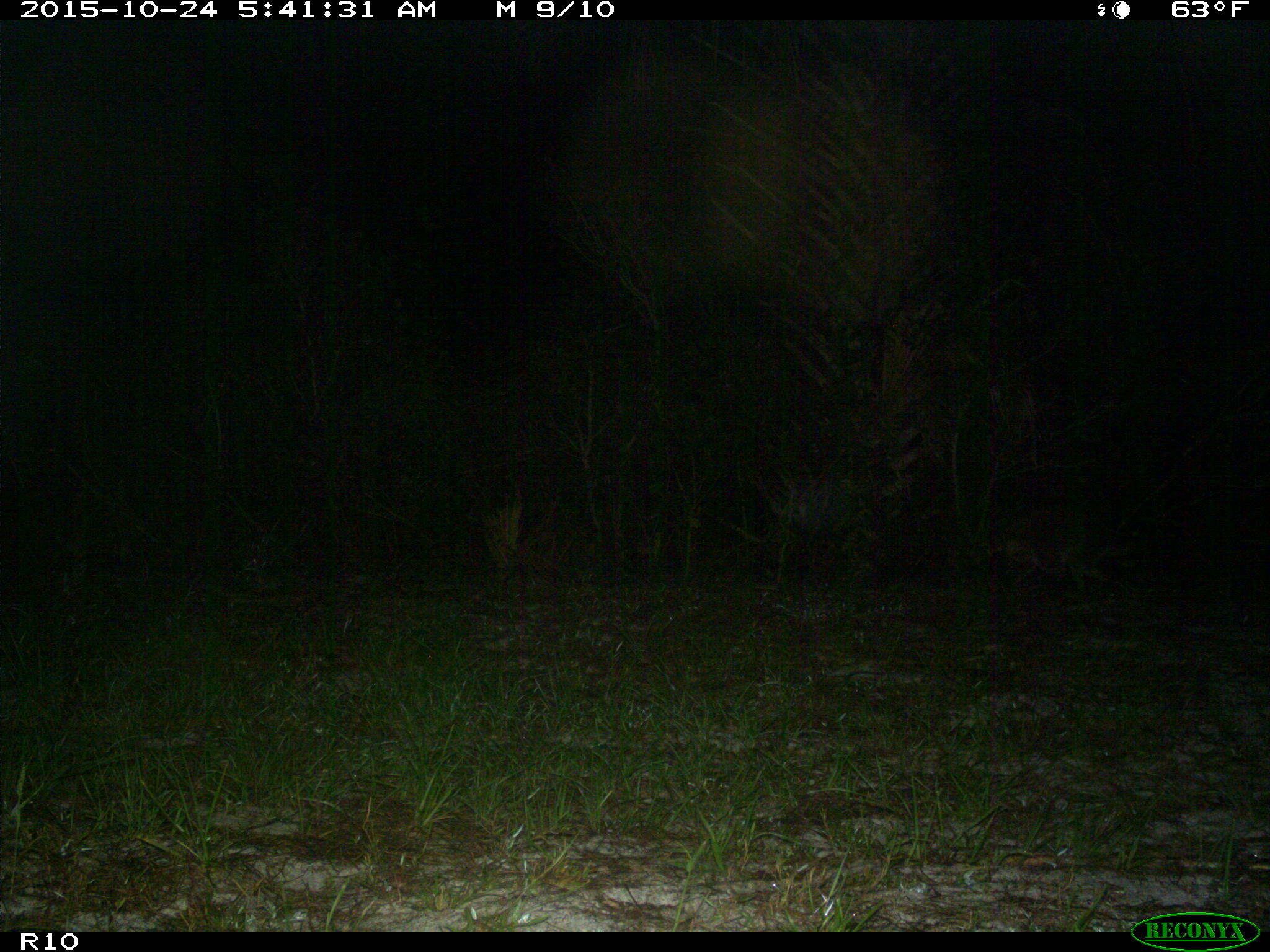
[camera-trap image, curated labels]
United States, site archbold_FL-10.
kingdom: Animalia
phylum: Chordata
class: Mammalia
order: Carnivora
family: Procyonidae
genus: Procyon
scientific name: Procyon lotor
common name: common raccoon